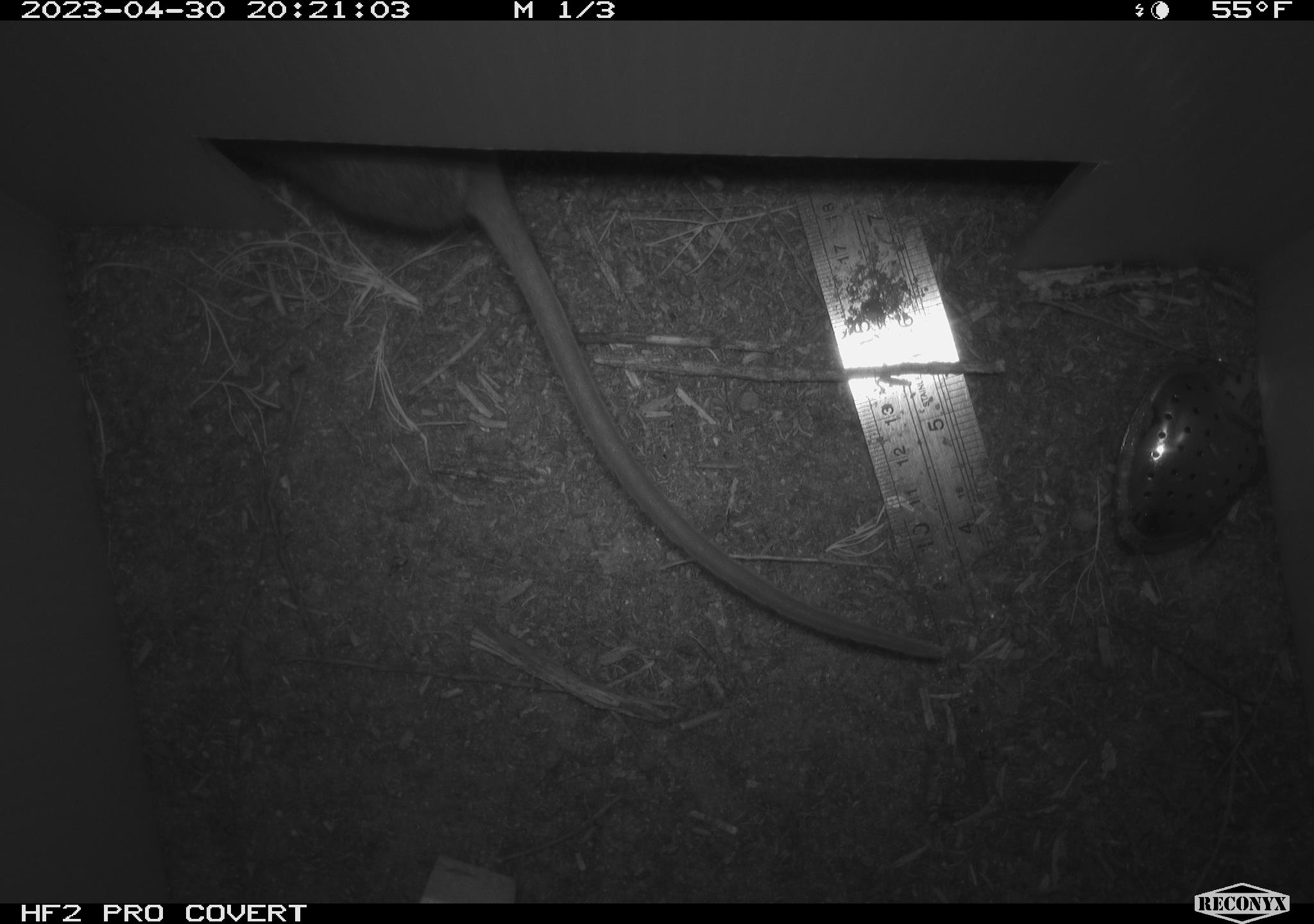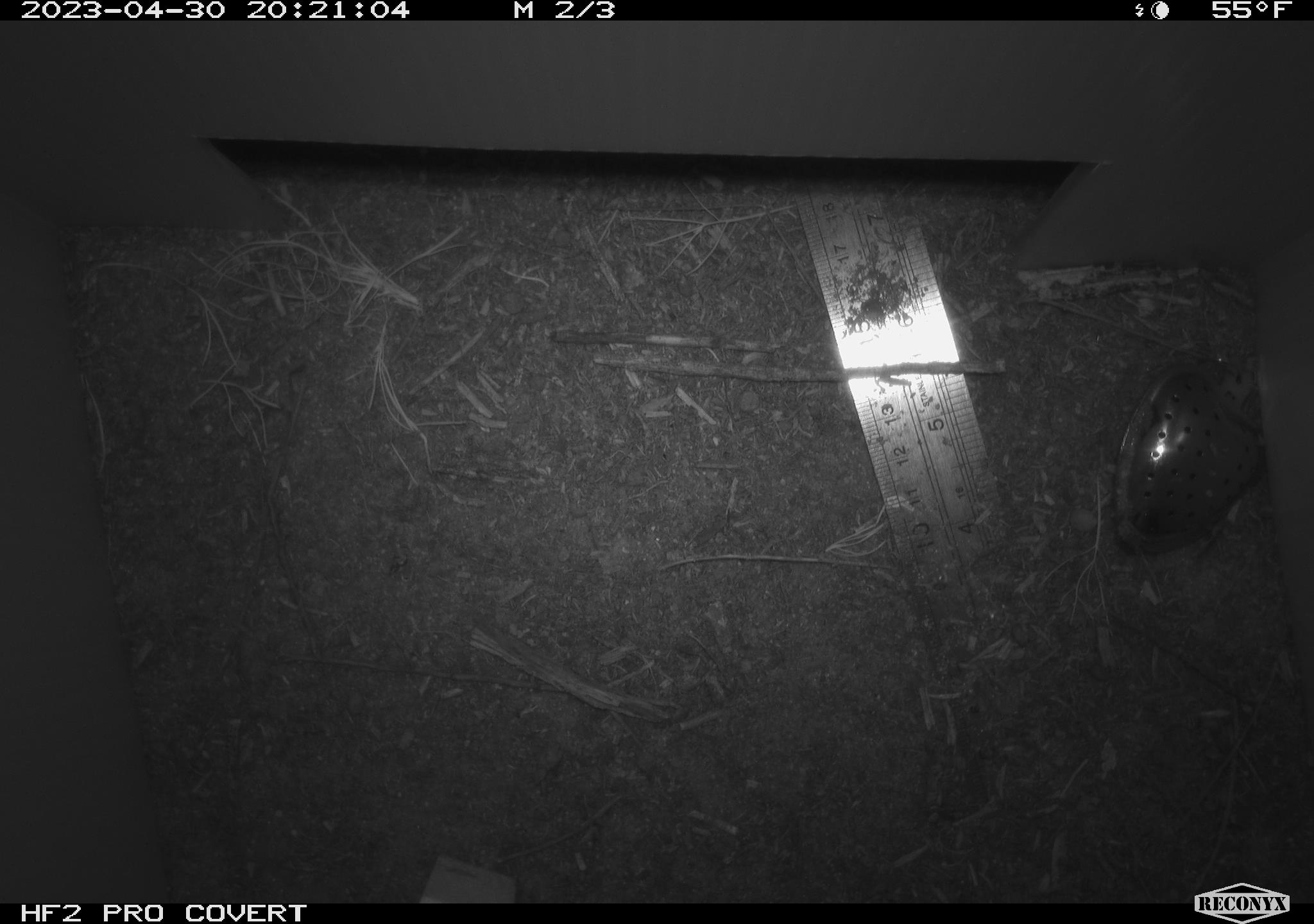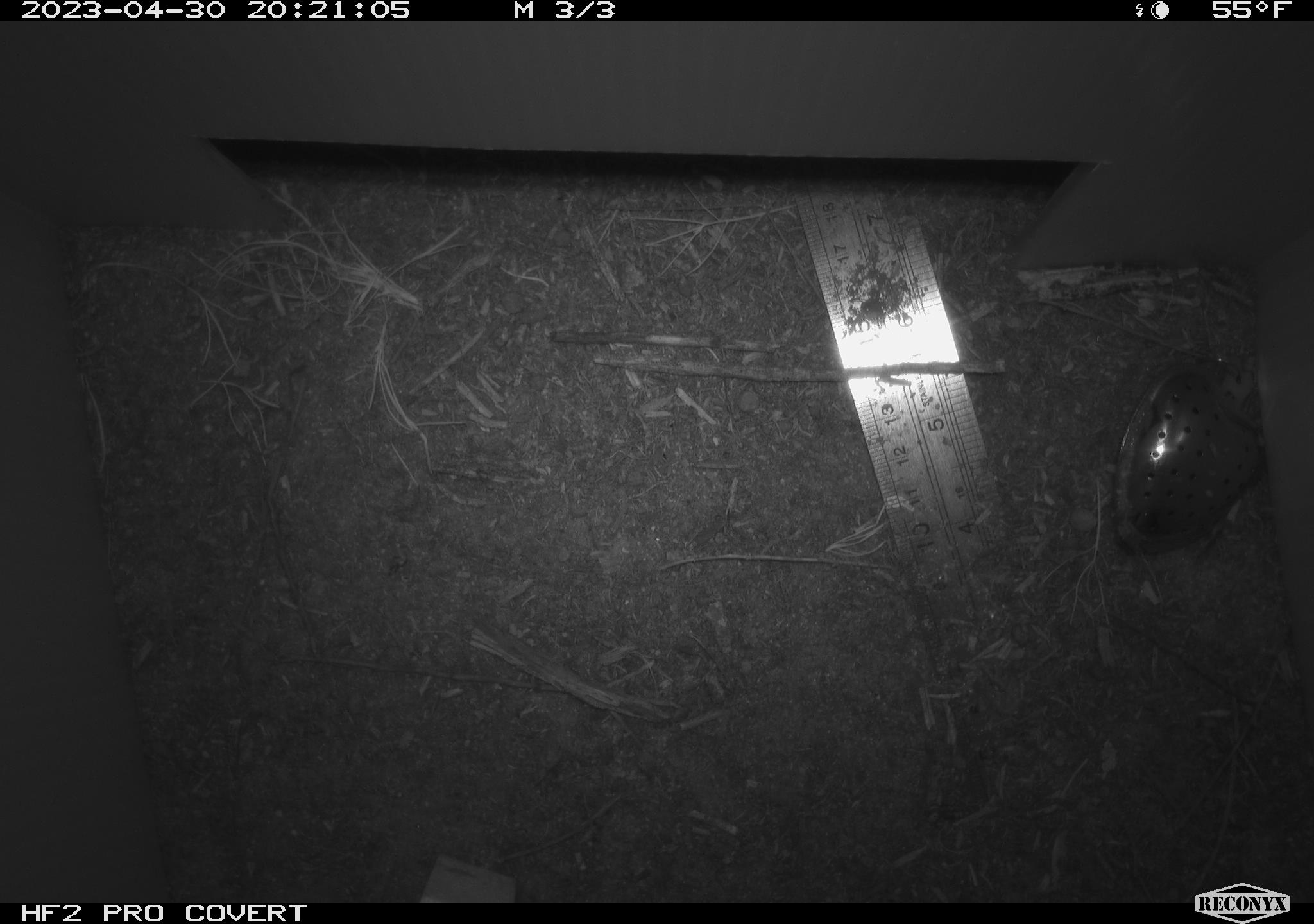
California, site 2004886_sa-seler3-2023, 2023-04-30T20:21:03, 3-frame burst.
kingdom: Animalia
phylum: Chordata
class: Mammalia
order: Rodentia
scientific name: Rodentia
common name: woodrat or rat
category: woodrat or rat species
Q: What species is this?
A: Woodrat or rat species (woodrat or rat) (Rodentia).